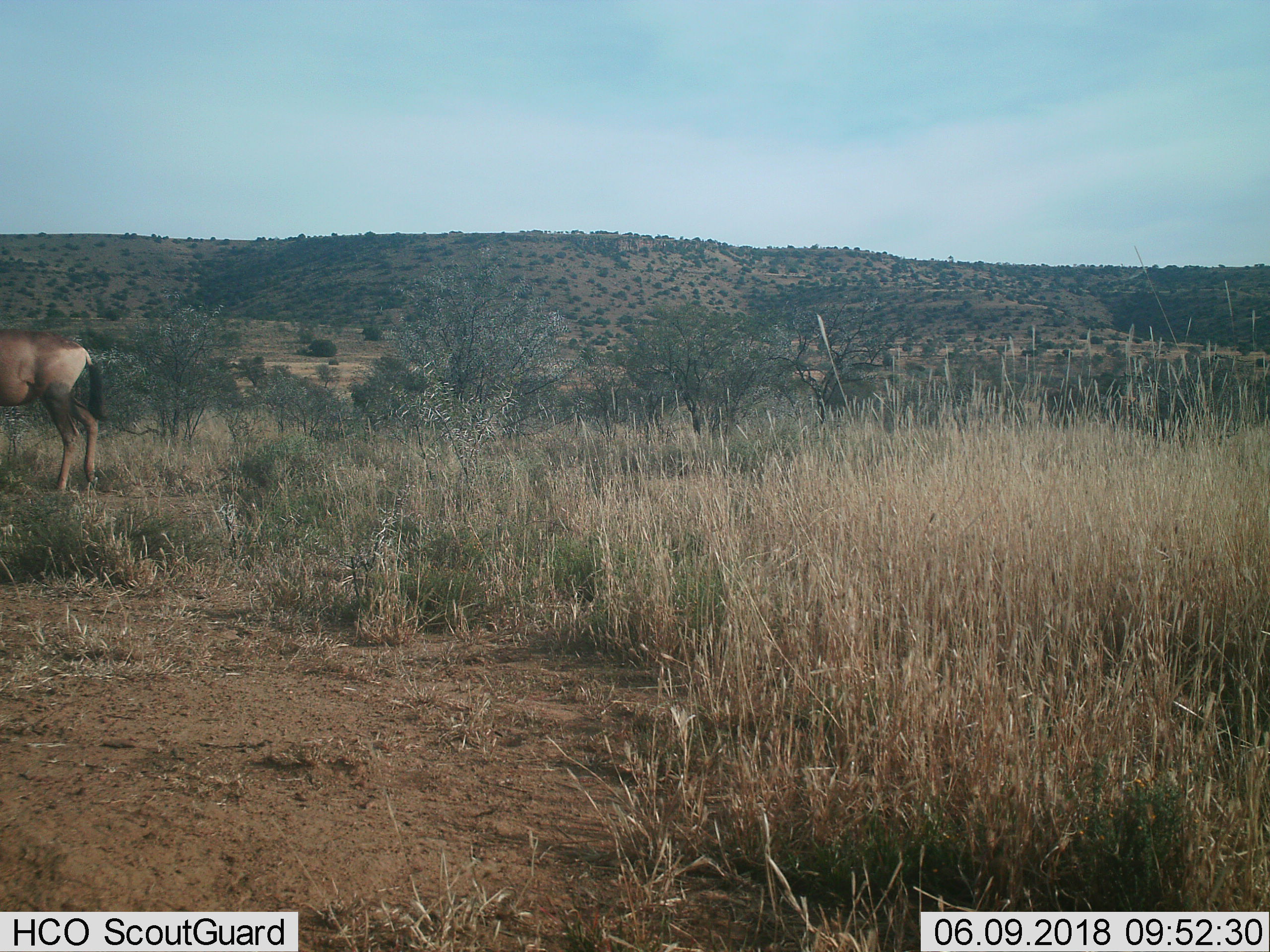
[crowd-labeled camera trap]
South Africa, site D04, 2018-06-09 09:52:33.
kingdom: Animalia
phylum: Chordata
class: Mammalia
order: Artiodactyla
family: Bovidae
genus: Alcelaphus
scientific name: Alcelaphus buselaphus caama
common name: red hartebeest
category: hartebeestred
Hartebeestred (red hartebeest) (Alcelaphus buselaphus caama), count 1. Behavior (volunteer vote fractions): standing 50%, resting 0%, moving 50%, interacting 0%. Young present (vote fraction): 0%. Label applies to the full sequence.